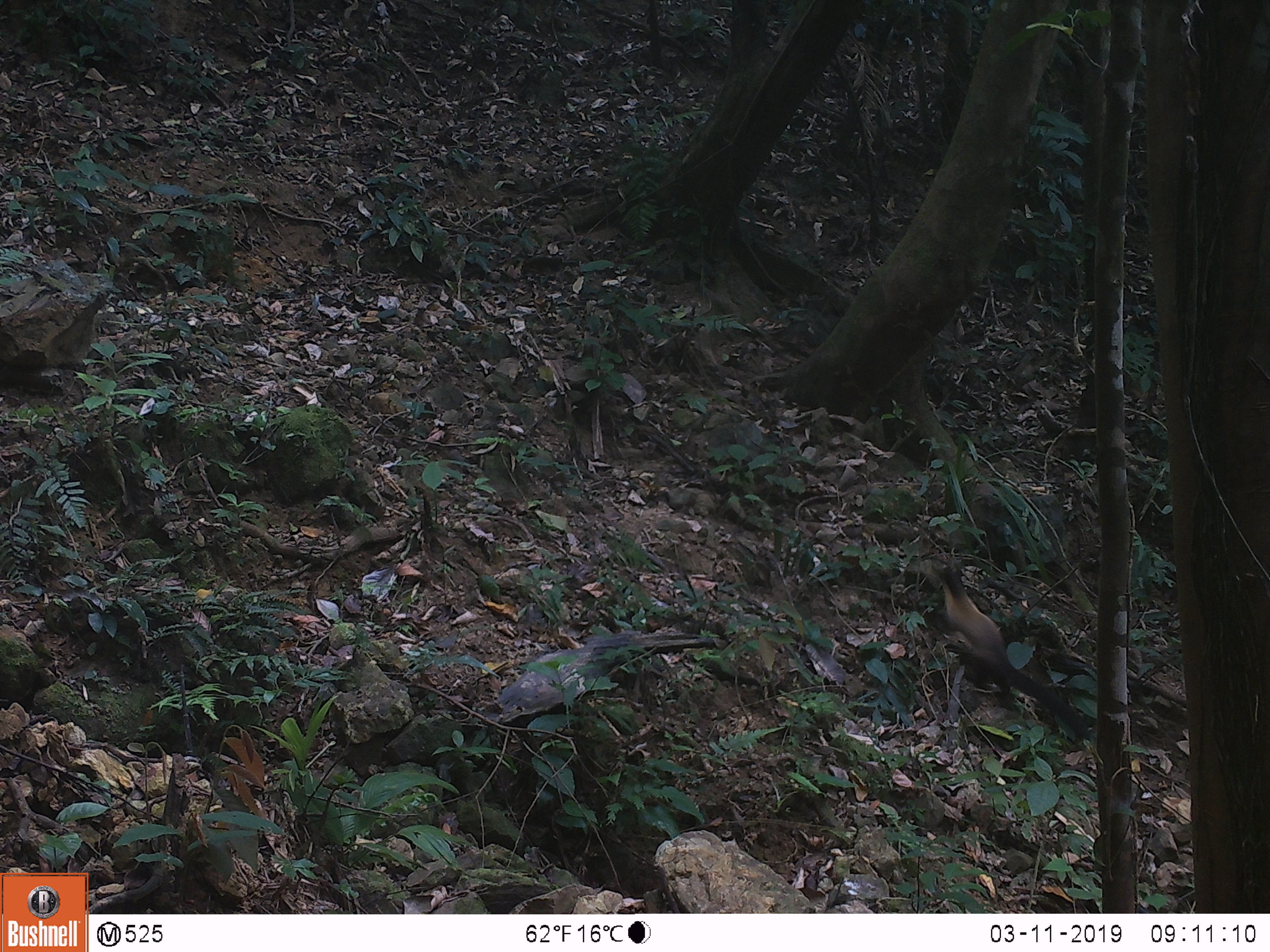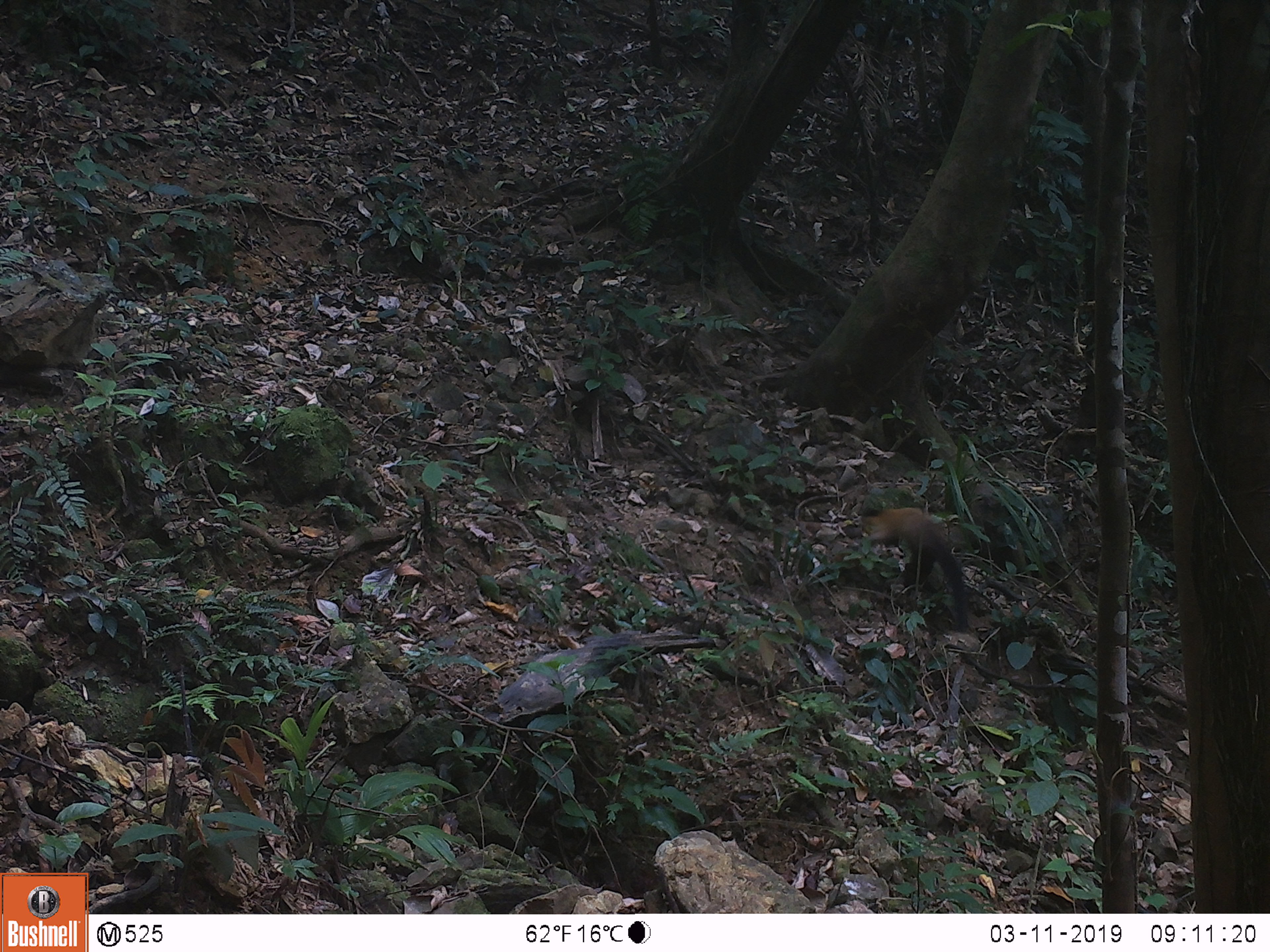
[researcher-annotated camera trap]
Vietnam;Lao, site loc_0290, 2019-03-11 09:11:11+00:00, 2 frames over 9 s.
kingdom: Animalia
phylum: Chordata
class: Mammalia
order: Carnivora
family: Mustelidae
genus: Martes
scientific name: Martes flavigula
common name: yellow-throated marten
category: yellow throated marten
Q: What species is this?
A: Yellow throated marten (yellow-throated marten) (Martes flavigula).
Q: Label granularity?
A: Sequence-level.